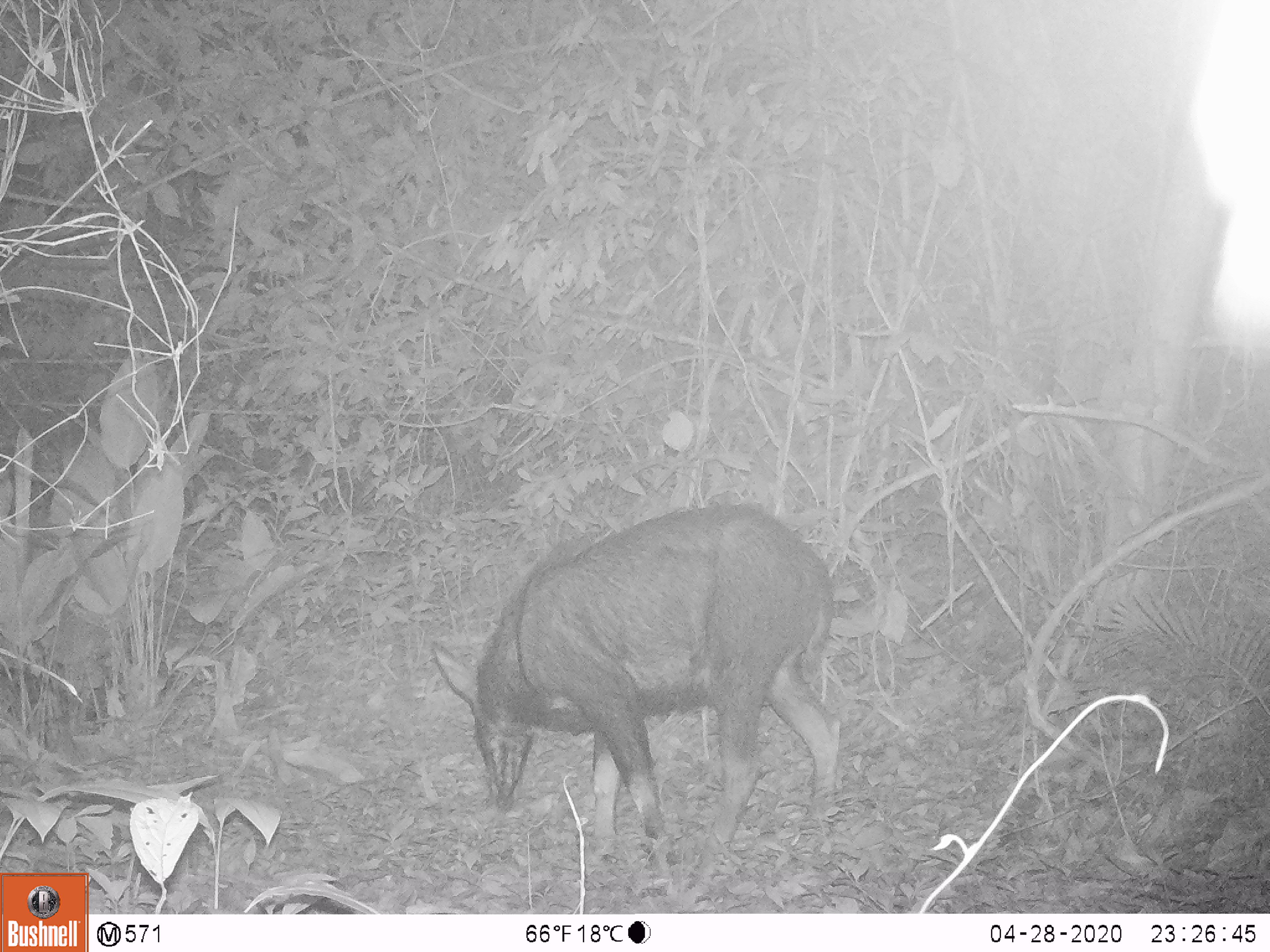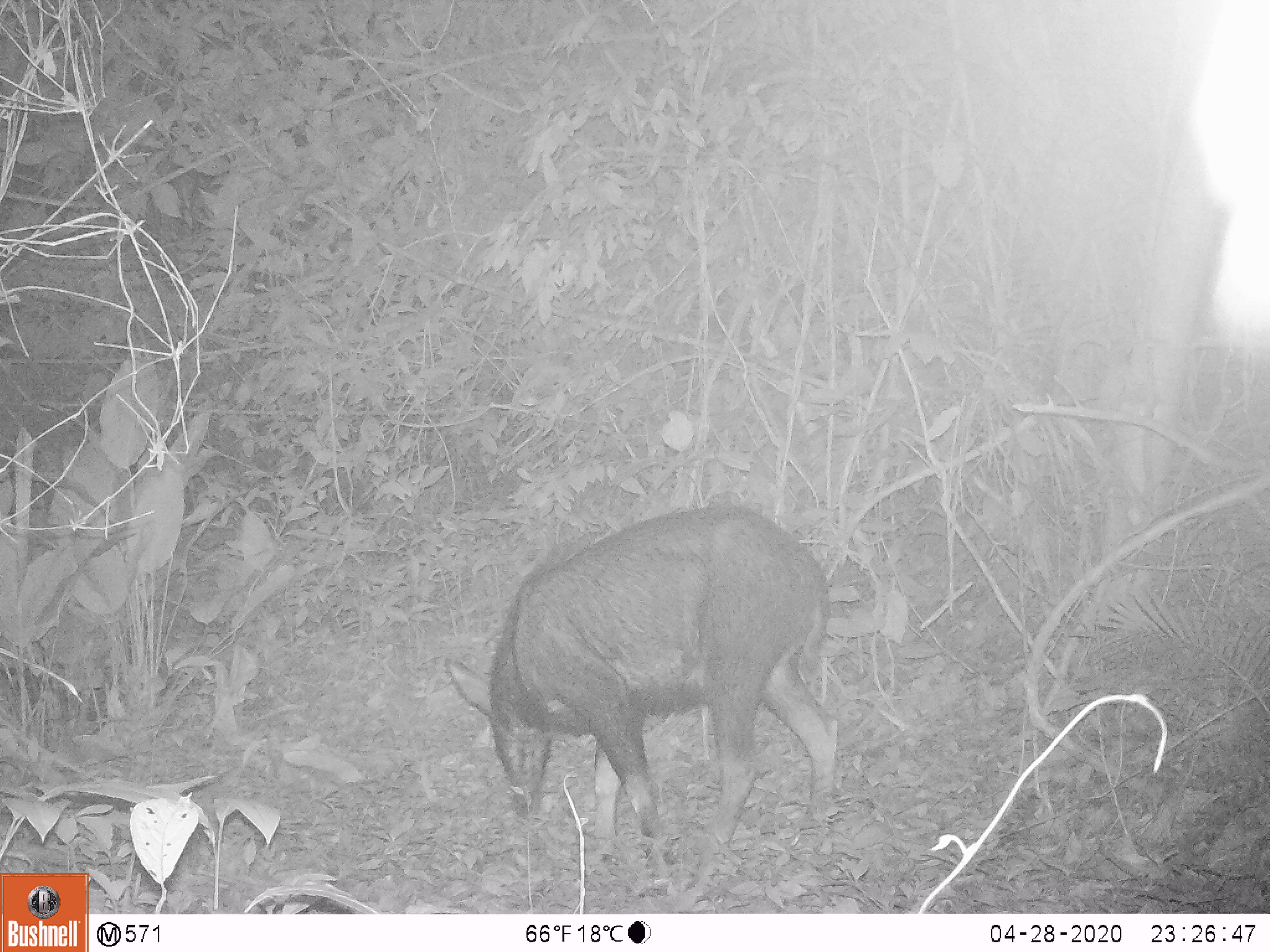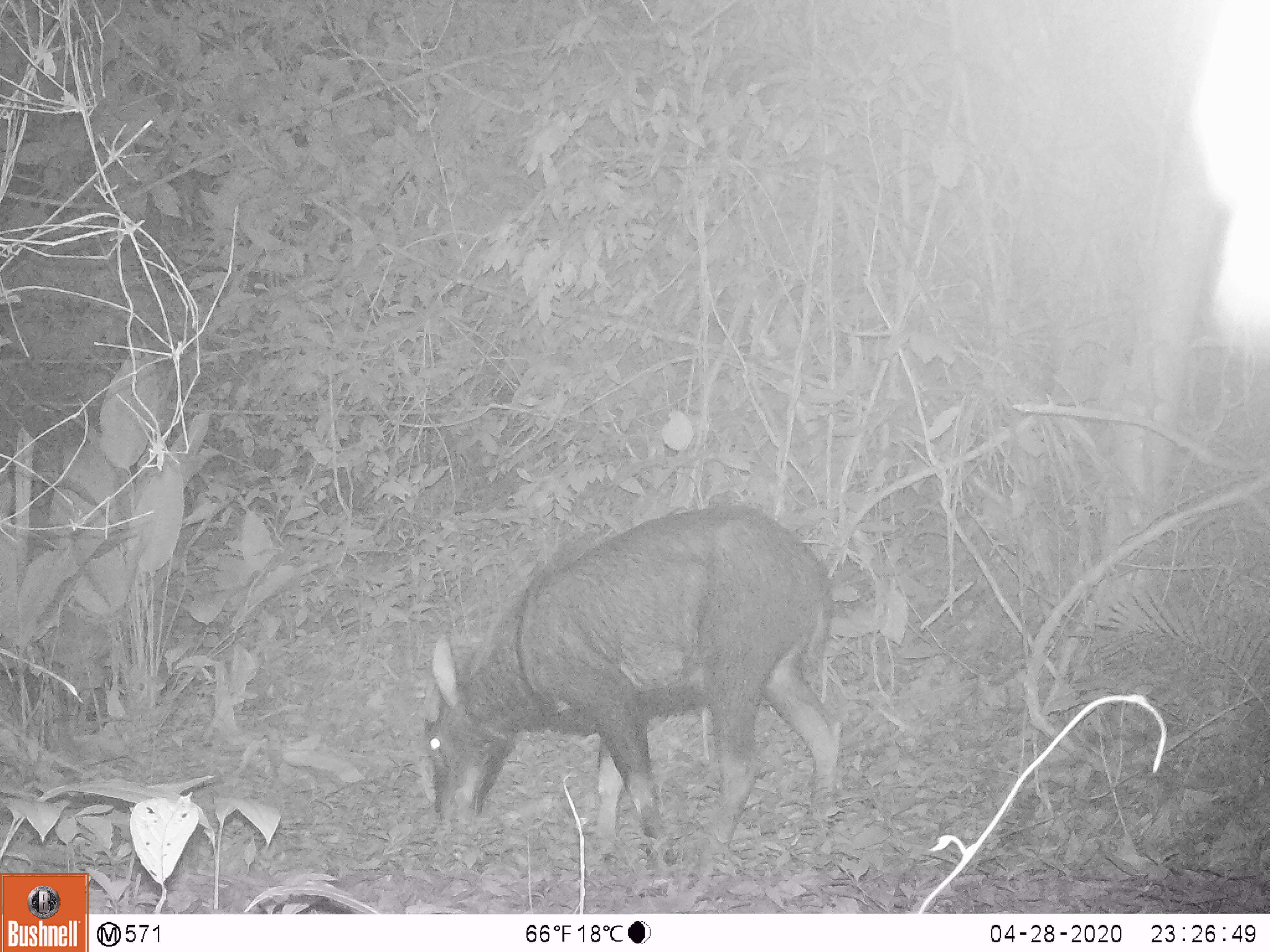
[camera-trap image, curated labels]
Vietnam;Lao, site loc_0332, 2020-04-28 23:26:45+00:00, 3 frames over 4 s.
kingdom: Animalia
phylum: Chordata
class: Mammalia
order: Artiodactyla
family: Bovidae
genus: Capricornis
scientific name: Capricornis sumatraensis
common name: chinese serow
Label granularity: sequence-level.